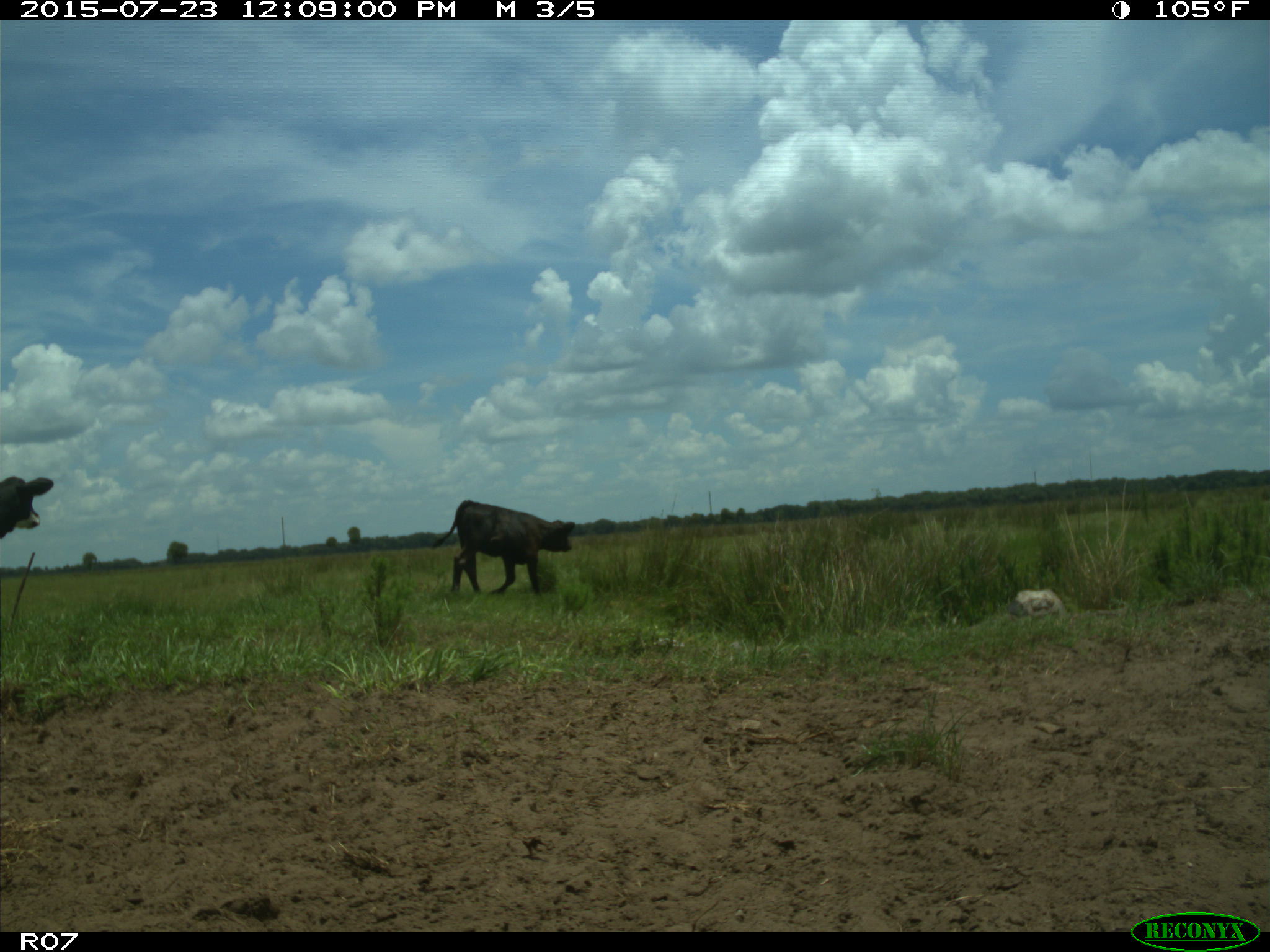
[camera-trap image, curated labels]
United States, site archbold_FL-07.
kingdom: Animalia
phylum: Chordata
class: Mammalia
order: Artiodactyla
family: Bovidae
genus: Bos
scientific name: Bos taurus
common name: domestic cow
Bos taurus (domestic cow).